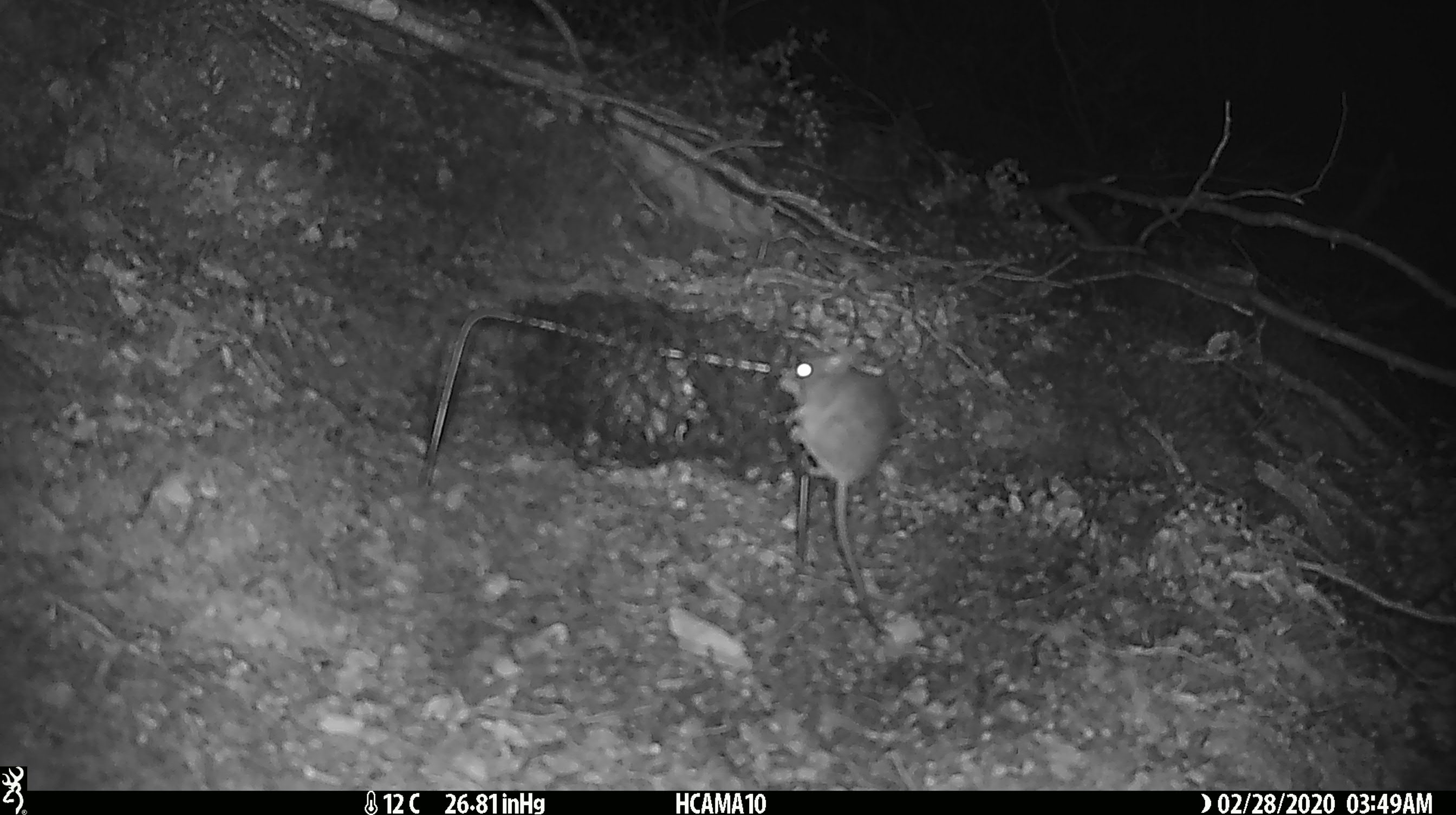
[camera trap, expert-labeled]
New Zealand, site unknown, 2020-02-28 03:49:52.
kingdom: Animalia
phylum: Chordata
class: Mammalia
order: Rodentia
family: Muridae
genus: Mus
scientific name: Mus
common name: mouse